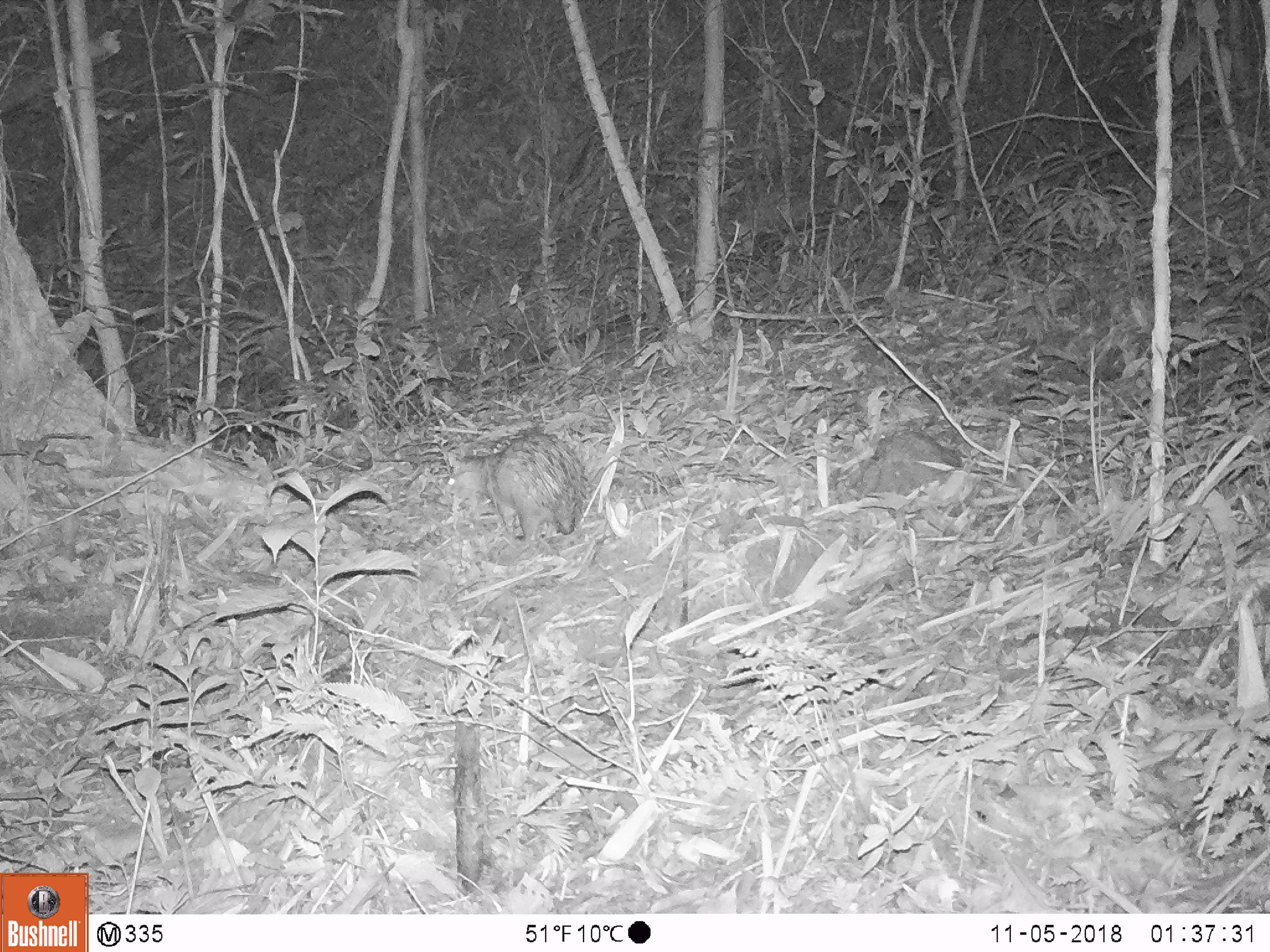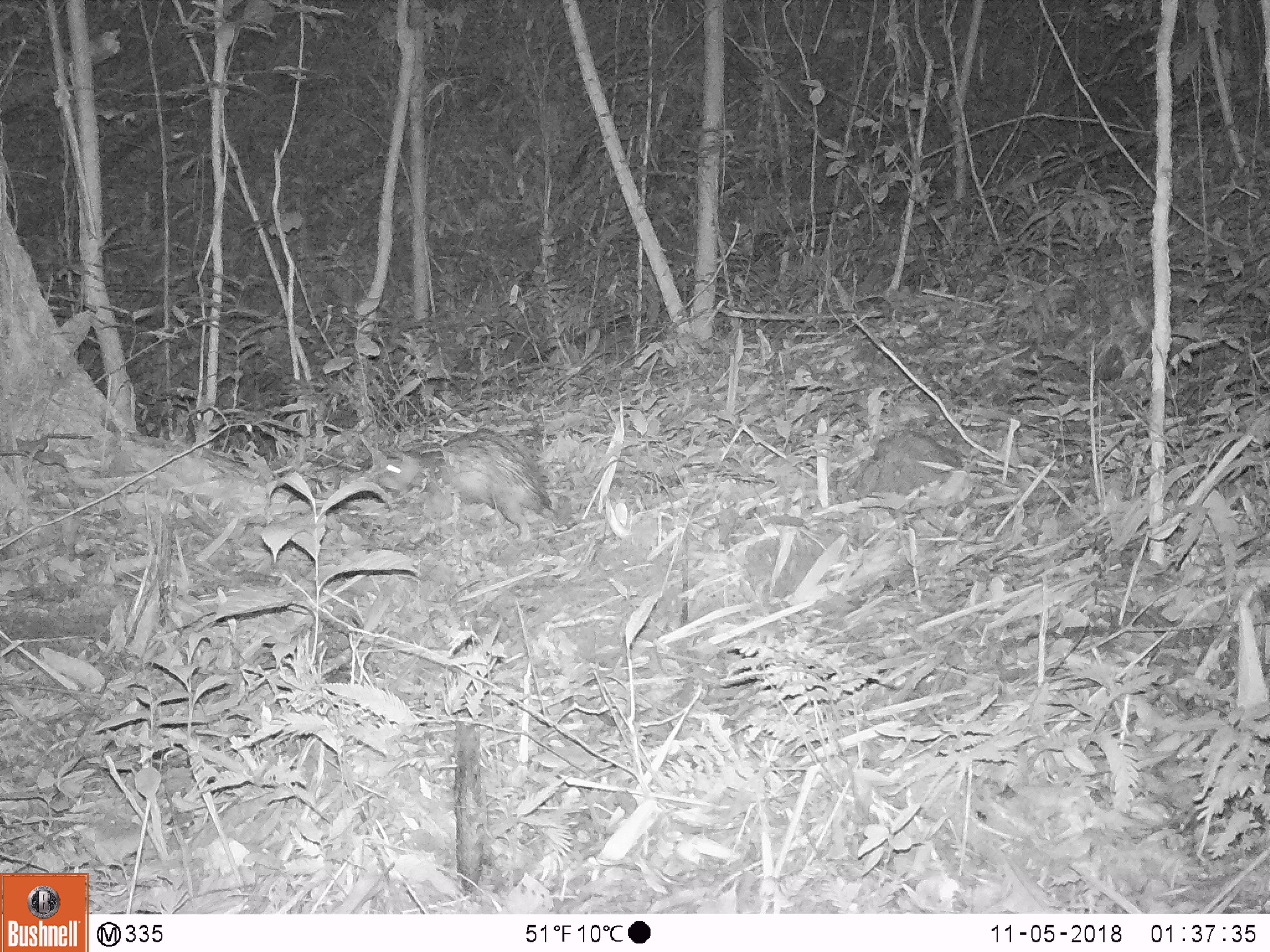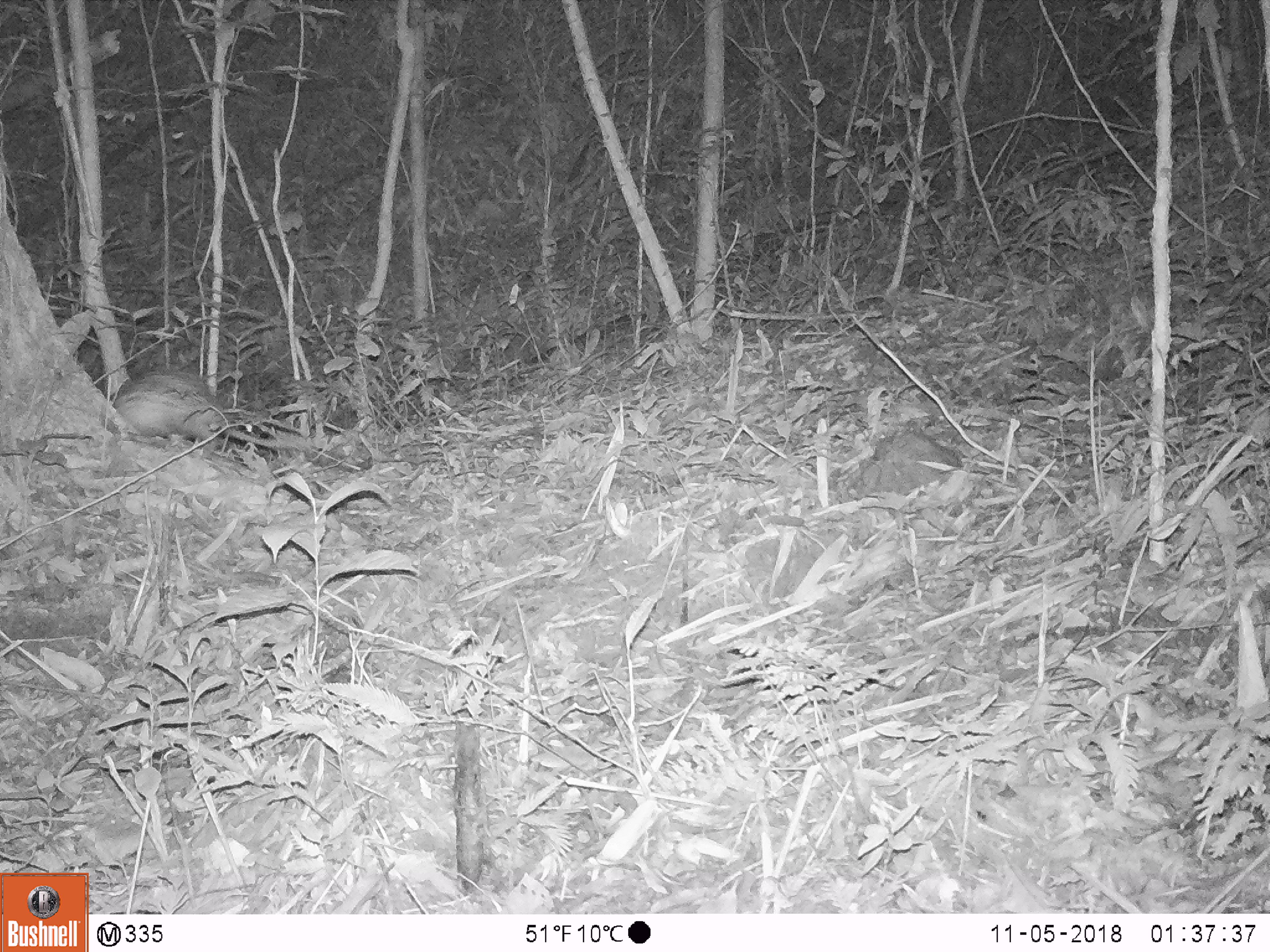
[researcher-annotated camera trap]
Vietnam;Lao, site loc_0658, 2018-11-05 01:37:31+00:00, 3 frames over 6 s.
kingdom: Animalia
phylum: Chordata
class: Mammalia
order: Rodentia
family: Hystricidae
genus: Atherurus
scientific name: Atherurus macrourus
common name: asiatic brush-tailed porcupine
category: asiatic brush tailed porcupine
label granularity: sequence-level